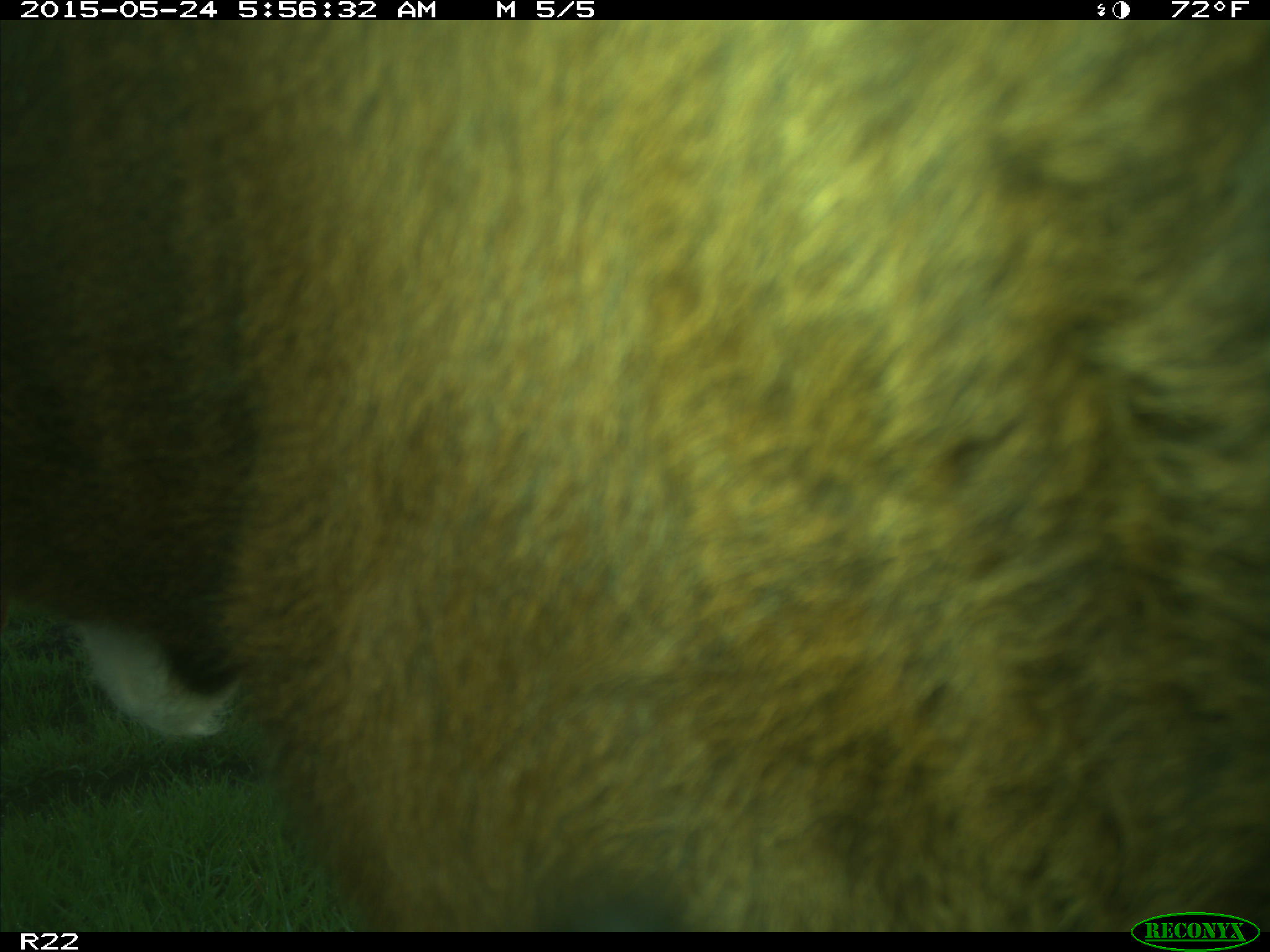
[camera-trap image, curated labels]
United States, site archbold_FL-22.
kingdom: Animalia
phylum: Chordata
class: Mammalia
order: Artiodactyla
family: Bovidae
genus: Bos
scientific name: Bos taurus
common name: domestic cow